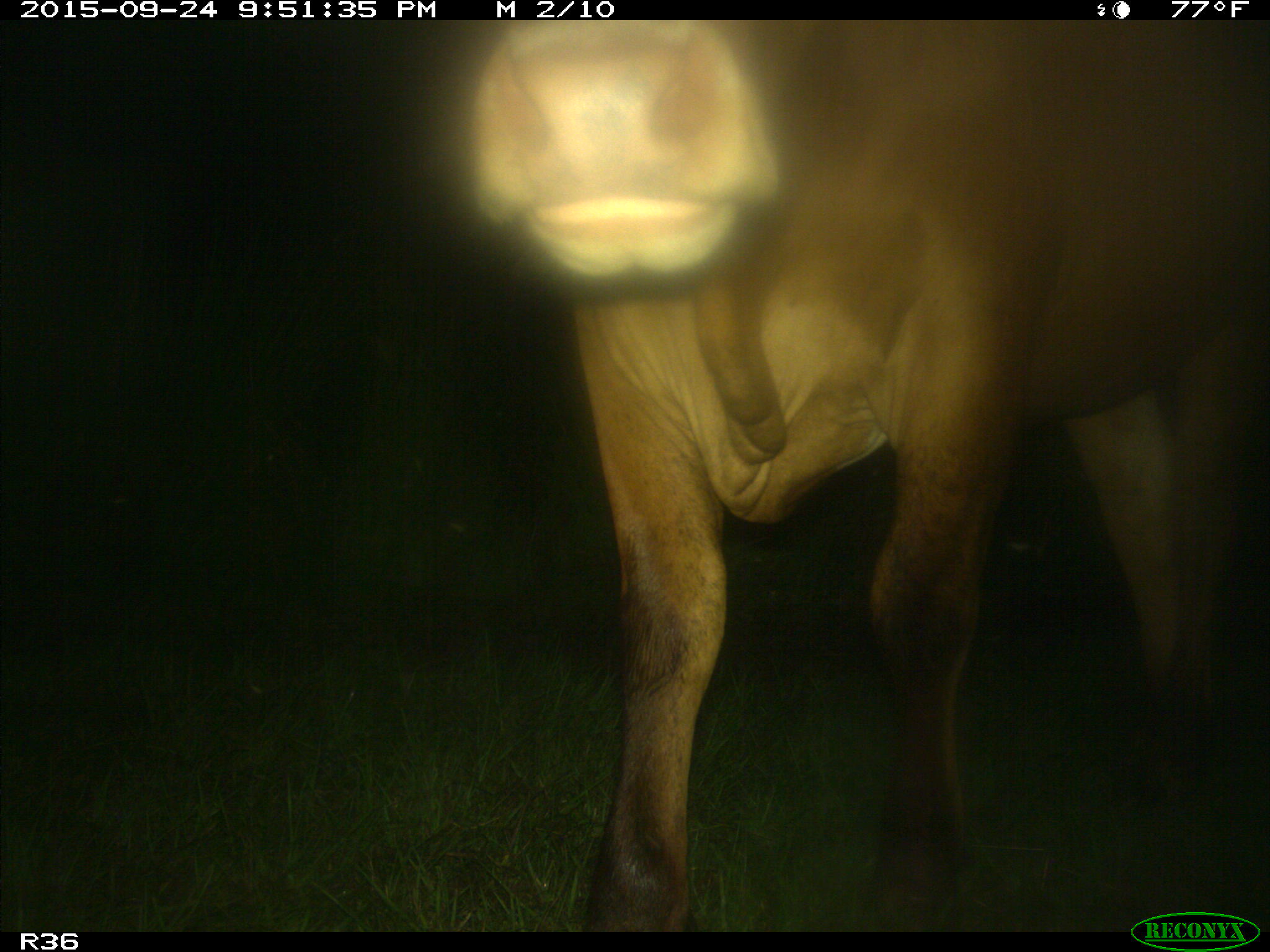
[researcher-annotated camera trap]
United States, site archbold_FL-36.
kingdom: Animalia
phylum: Chordata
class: Mammalia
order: Artiodactyla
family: Bovidae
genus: Bos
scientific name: Bos taurus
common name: domestic cow